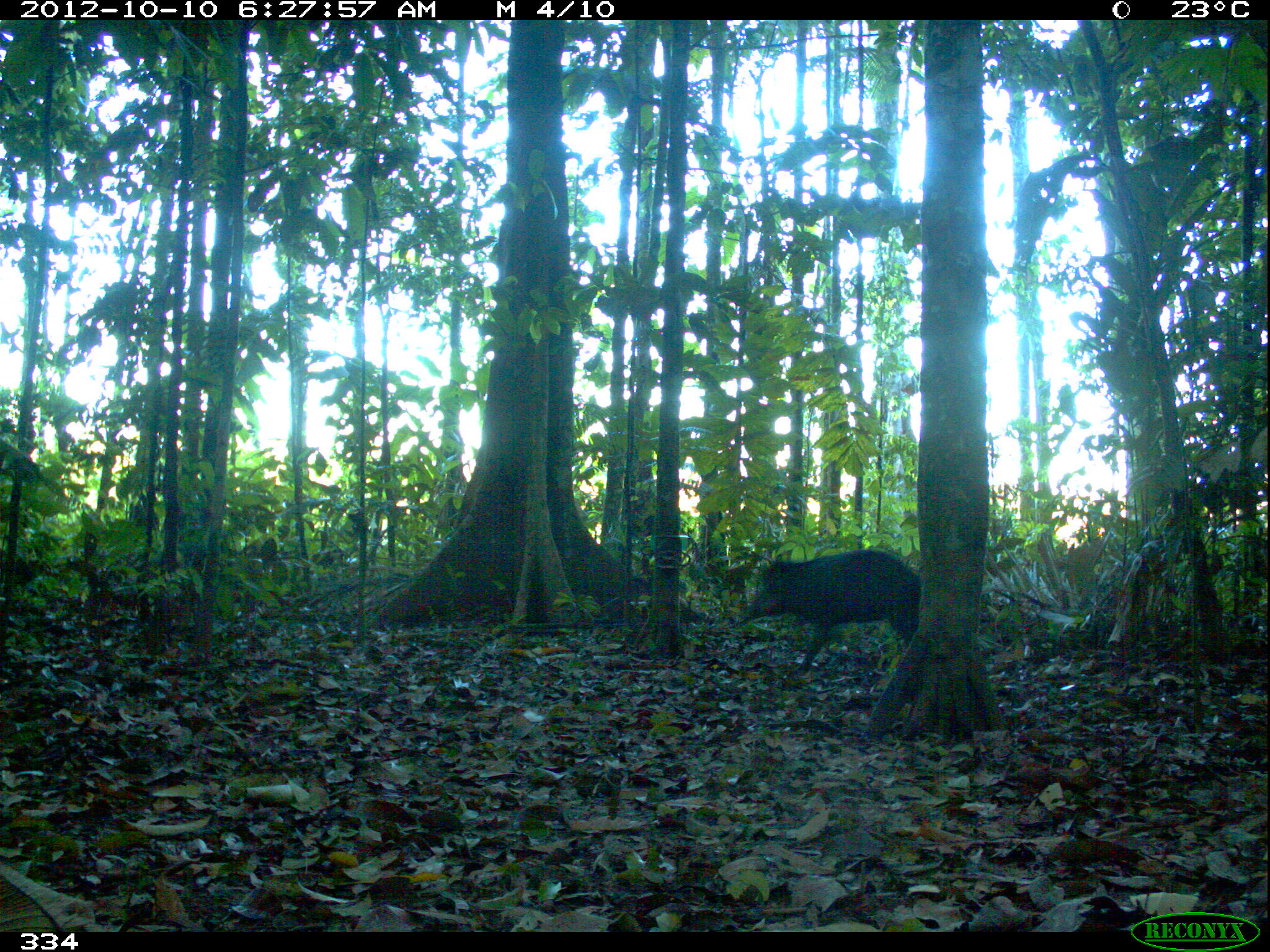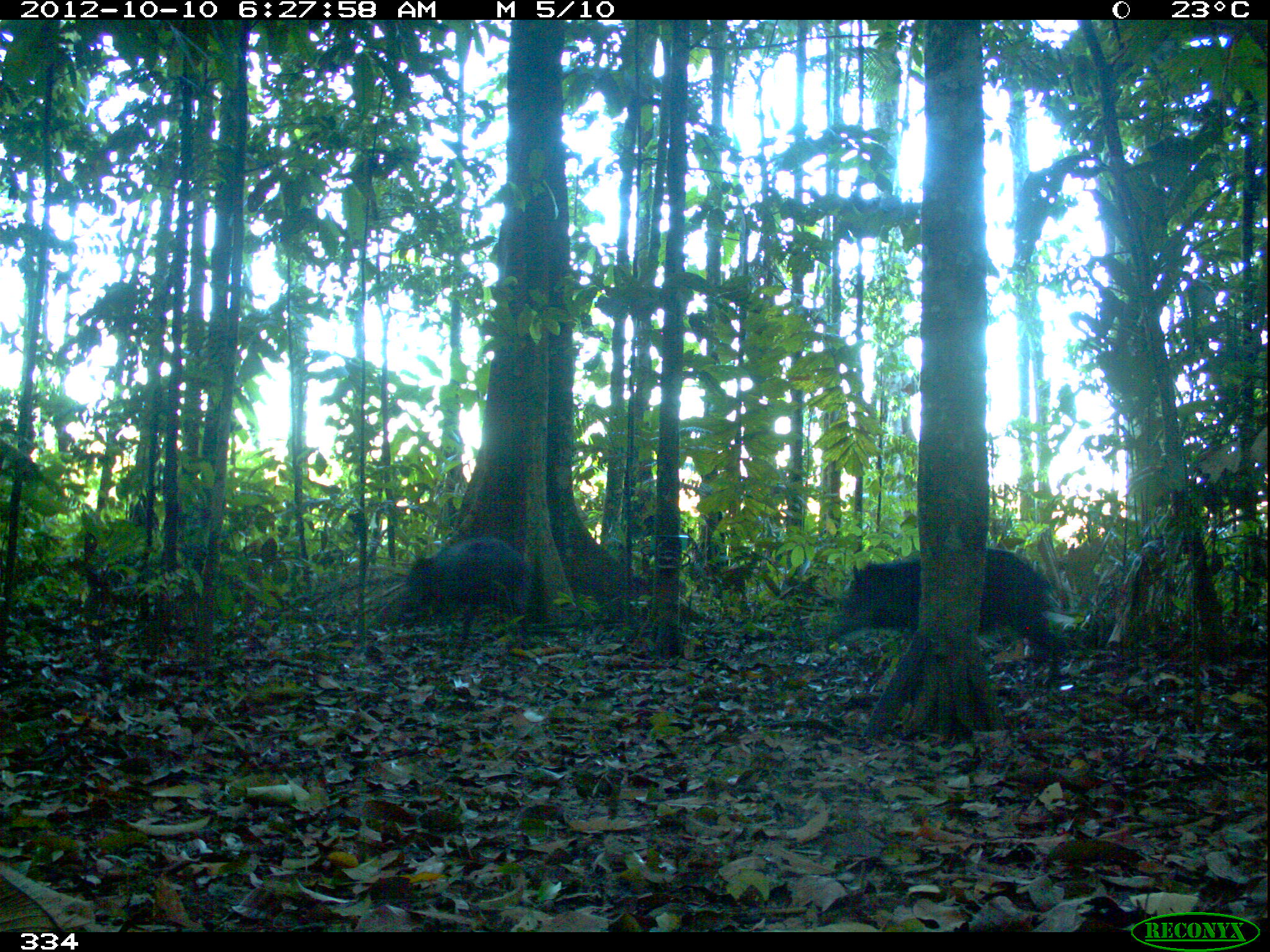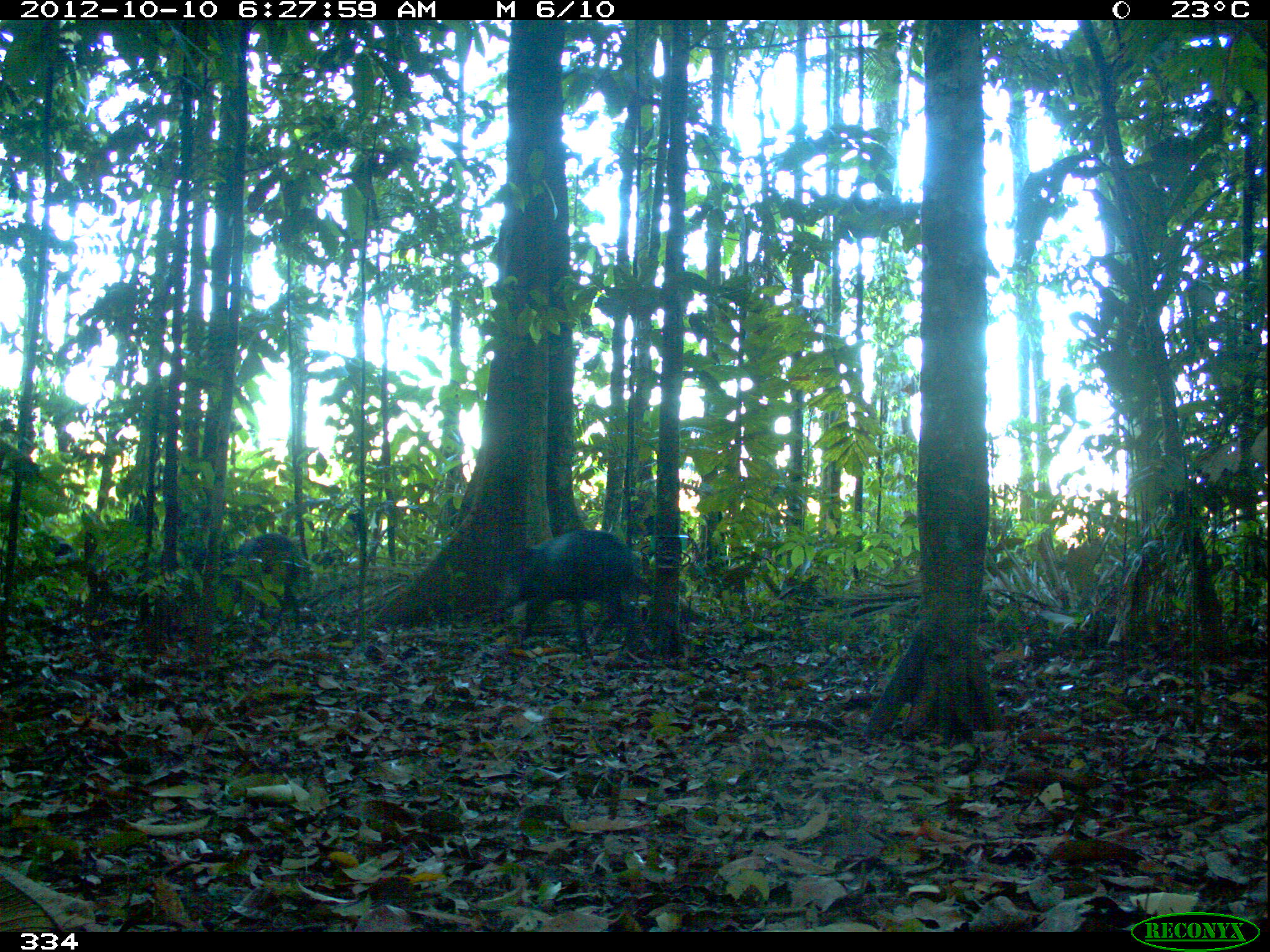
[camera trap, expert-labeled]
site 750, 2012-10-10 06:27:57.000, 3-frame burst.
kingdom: Animalia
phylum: Chordata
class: Mammalia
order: Artiodactyla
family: Tayassuidae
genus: Tayassu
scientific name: Tayassu pecari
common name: white-lipped peccary